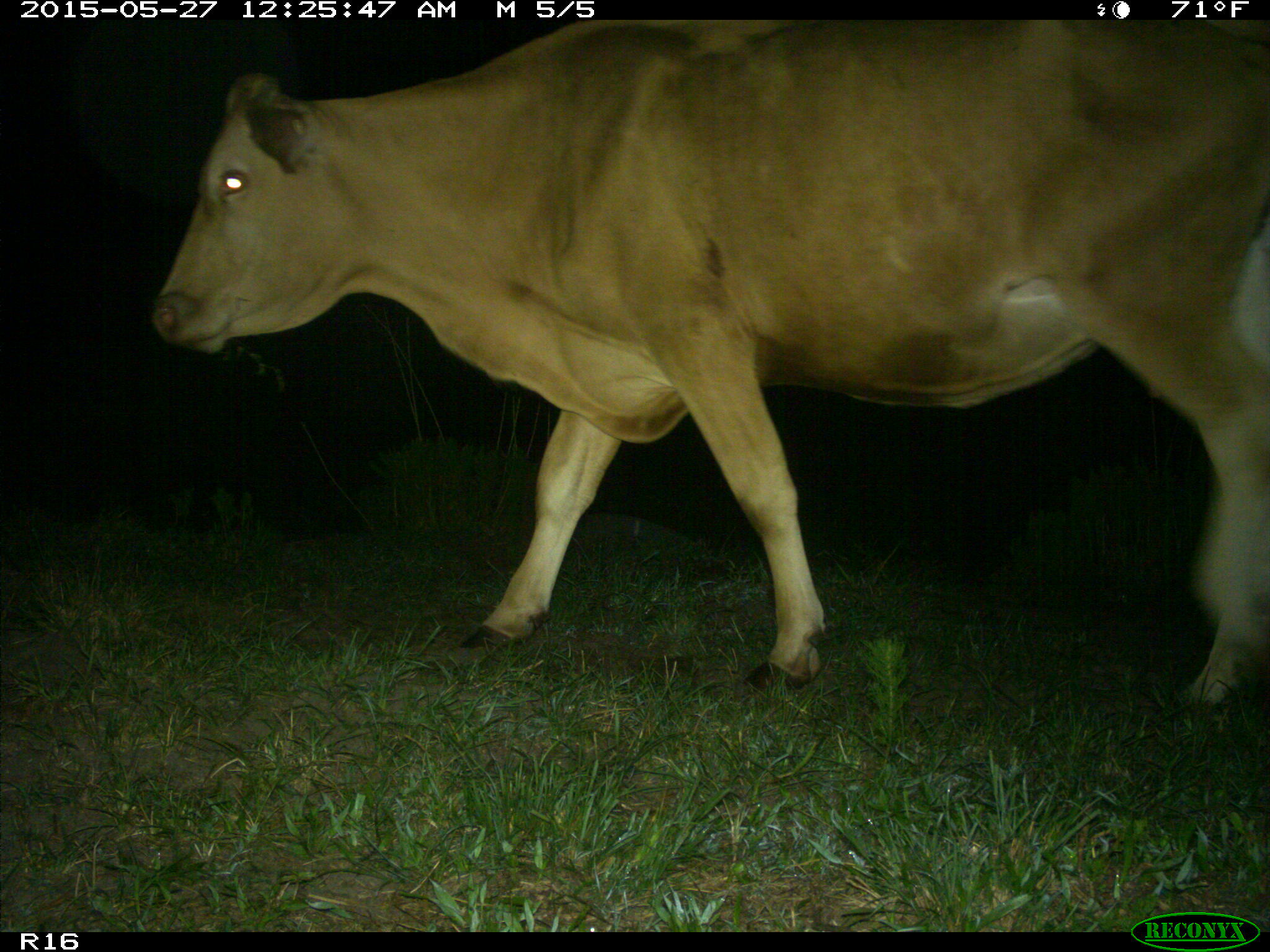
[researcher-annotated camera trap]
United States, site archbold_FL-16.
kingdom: Animalia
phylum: Chordata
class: Mammalia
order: Artiodactyla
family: Bovidae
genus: Bos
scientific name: Bos taurus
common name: domestic cow